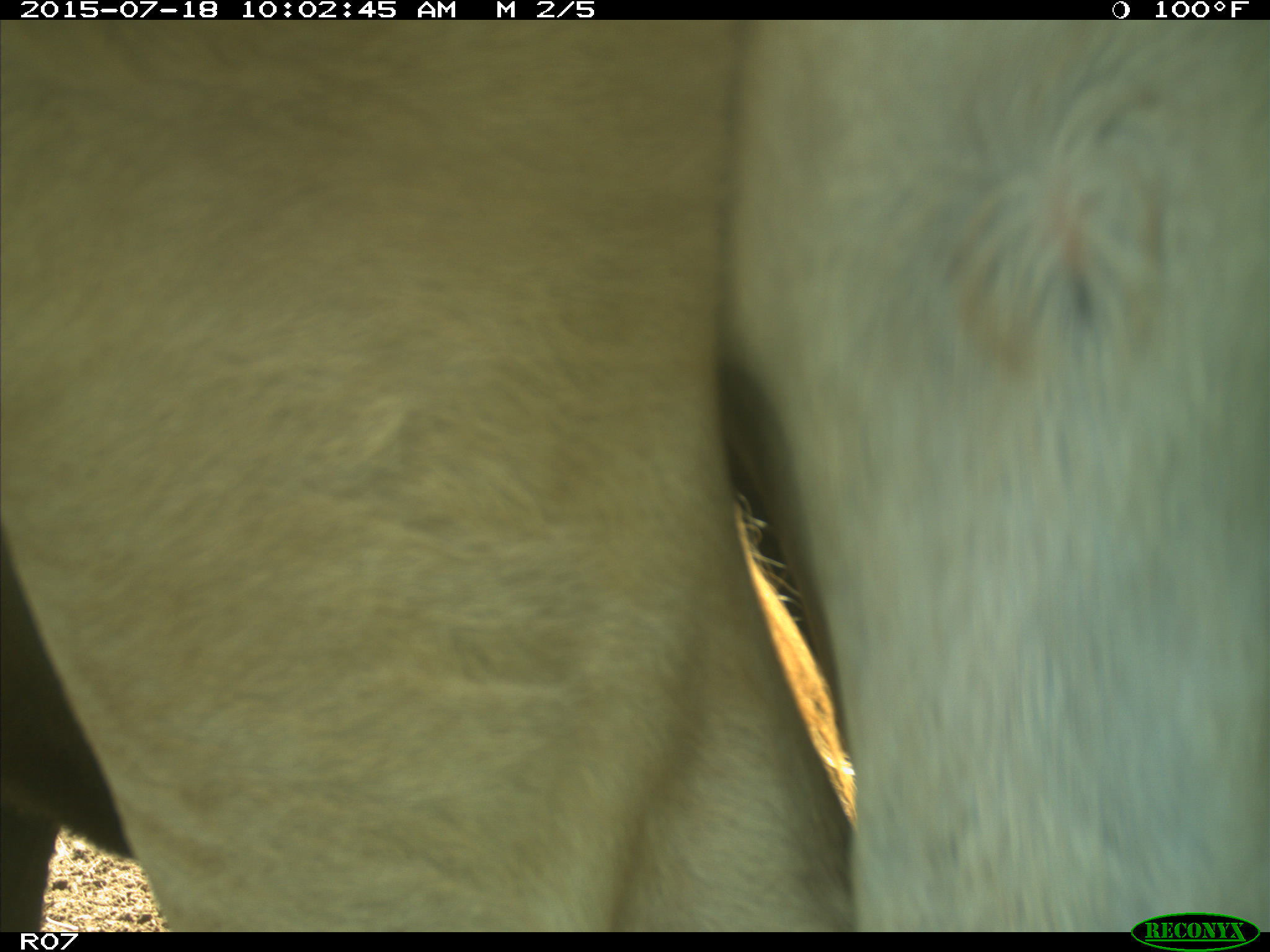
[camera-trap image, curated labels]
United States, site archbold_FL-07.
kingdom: Animalia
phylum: Chordata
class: Mammalia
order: Artiodactyla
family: Bovidae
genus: Bos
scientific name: Bos taurus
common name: domestic cow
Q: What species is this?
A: Bos taurus (domestic cow).